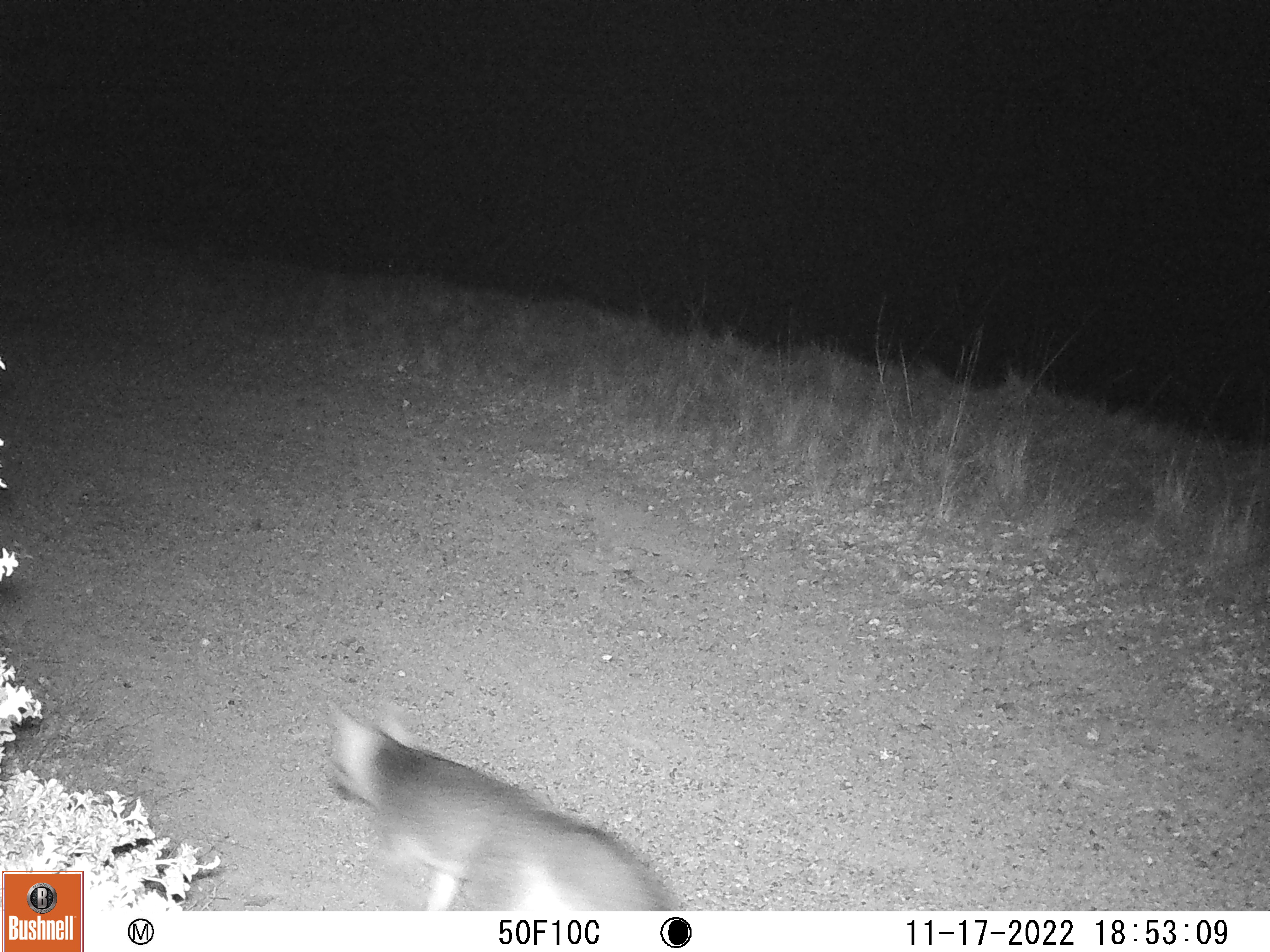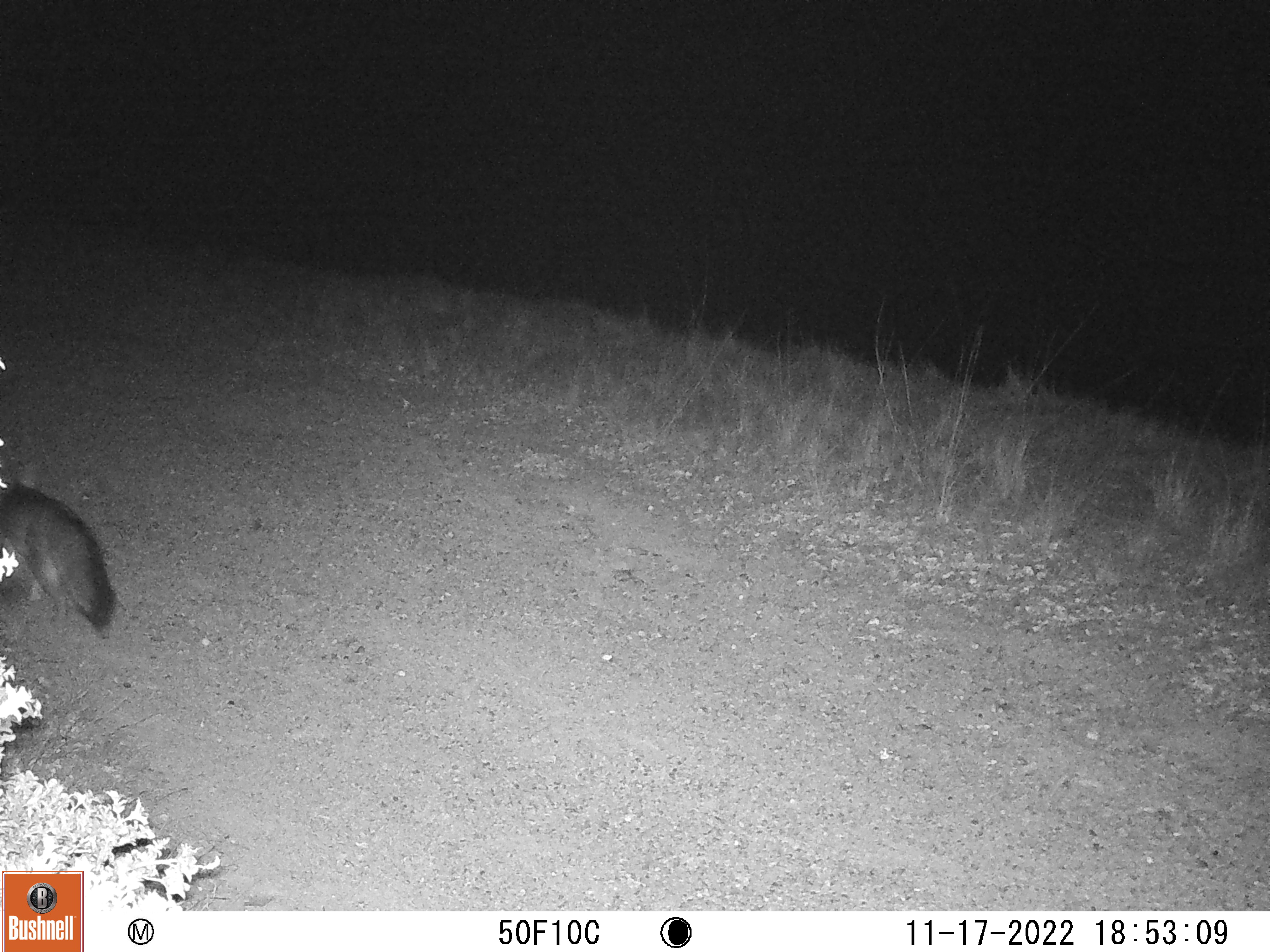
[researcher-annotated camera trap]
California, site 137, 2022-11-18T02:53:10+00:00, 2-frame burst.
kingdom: Animalia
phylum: Chordata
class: Mammalia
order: Carnivora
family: Canidae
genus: Urocyon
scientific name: Urocyon cinereoargenteus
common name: gray fox